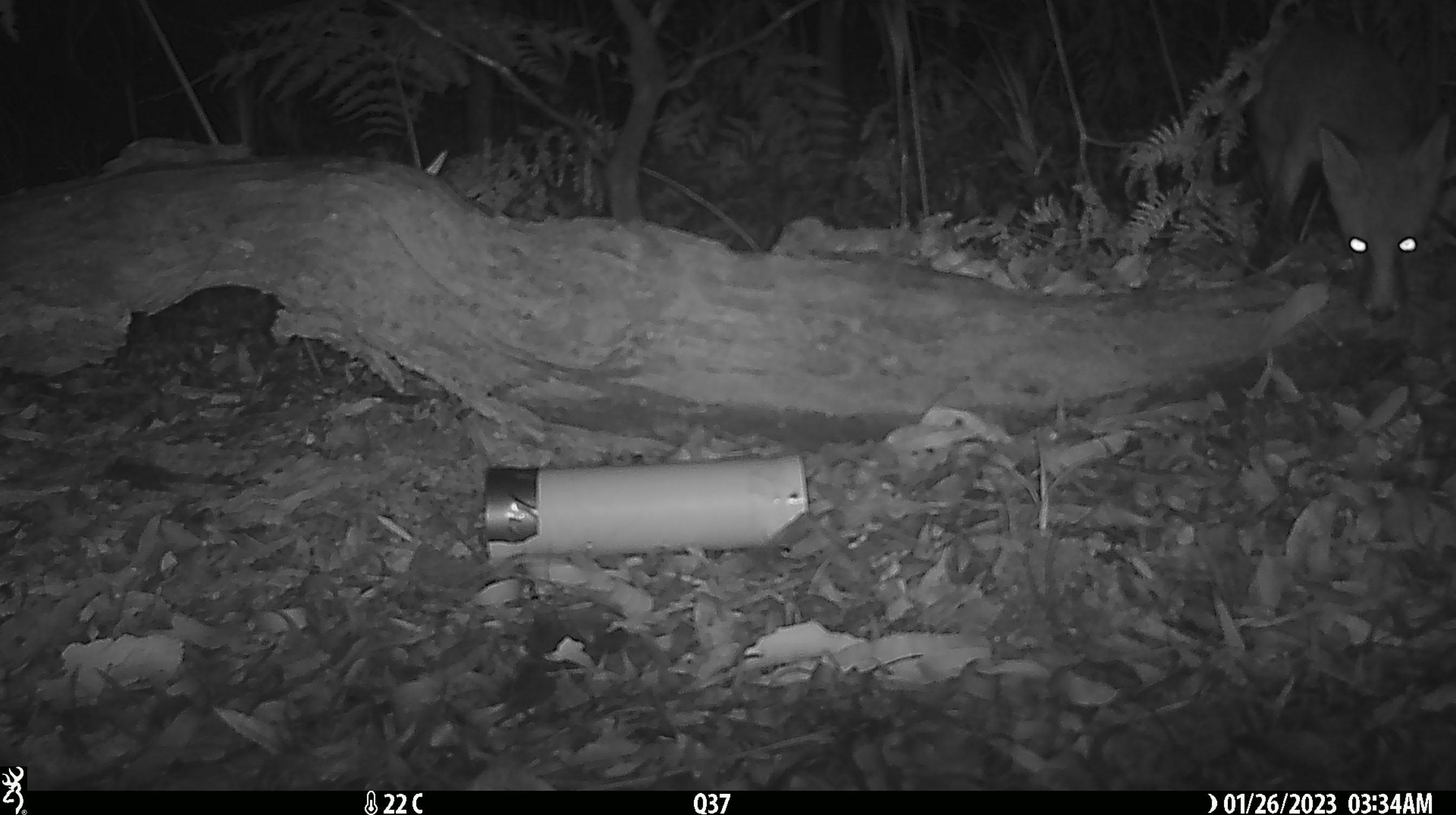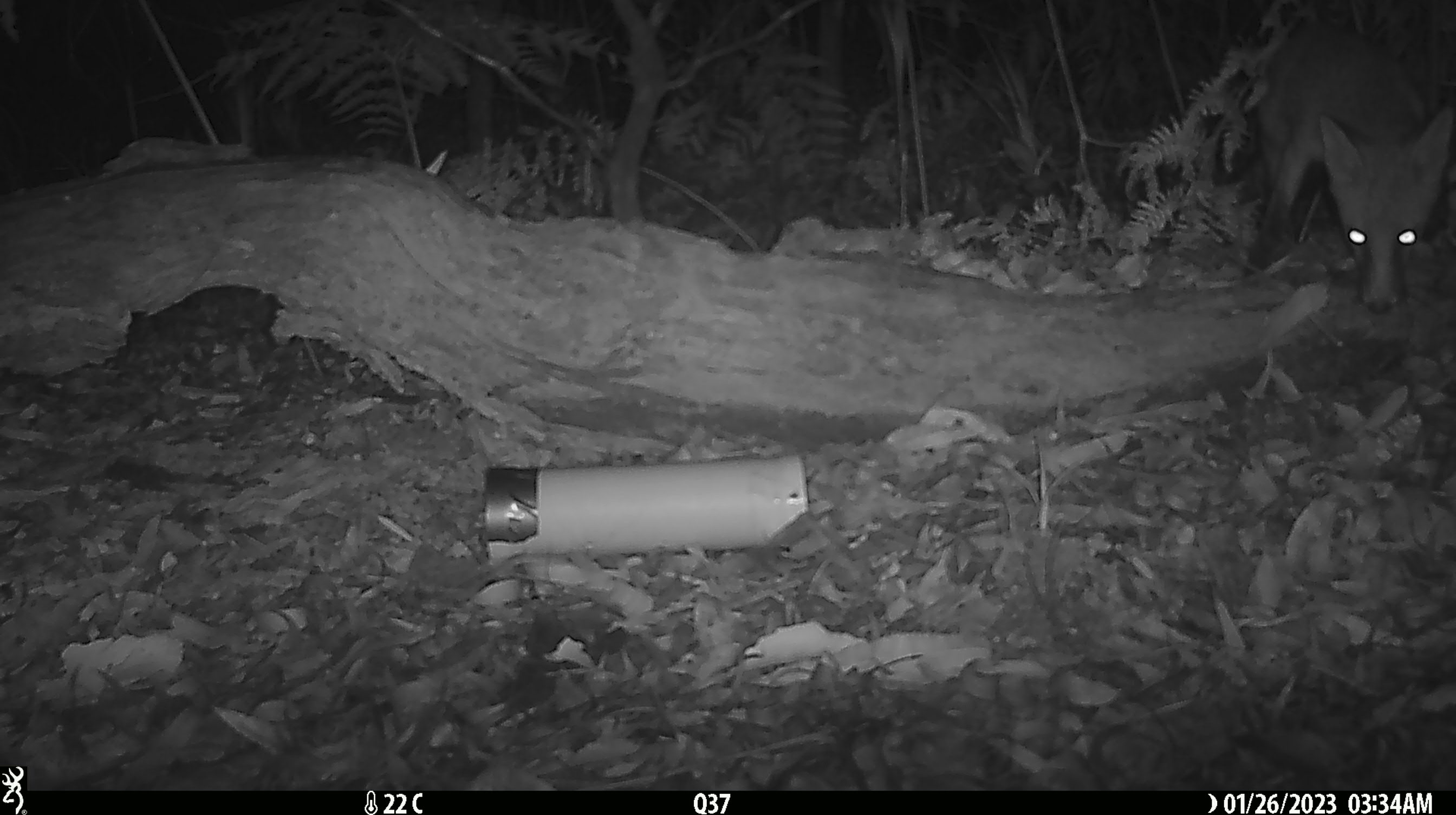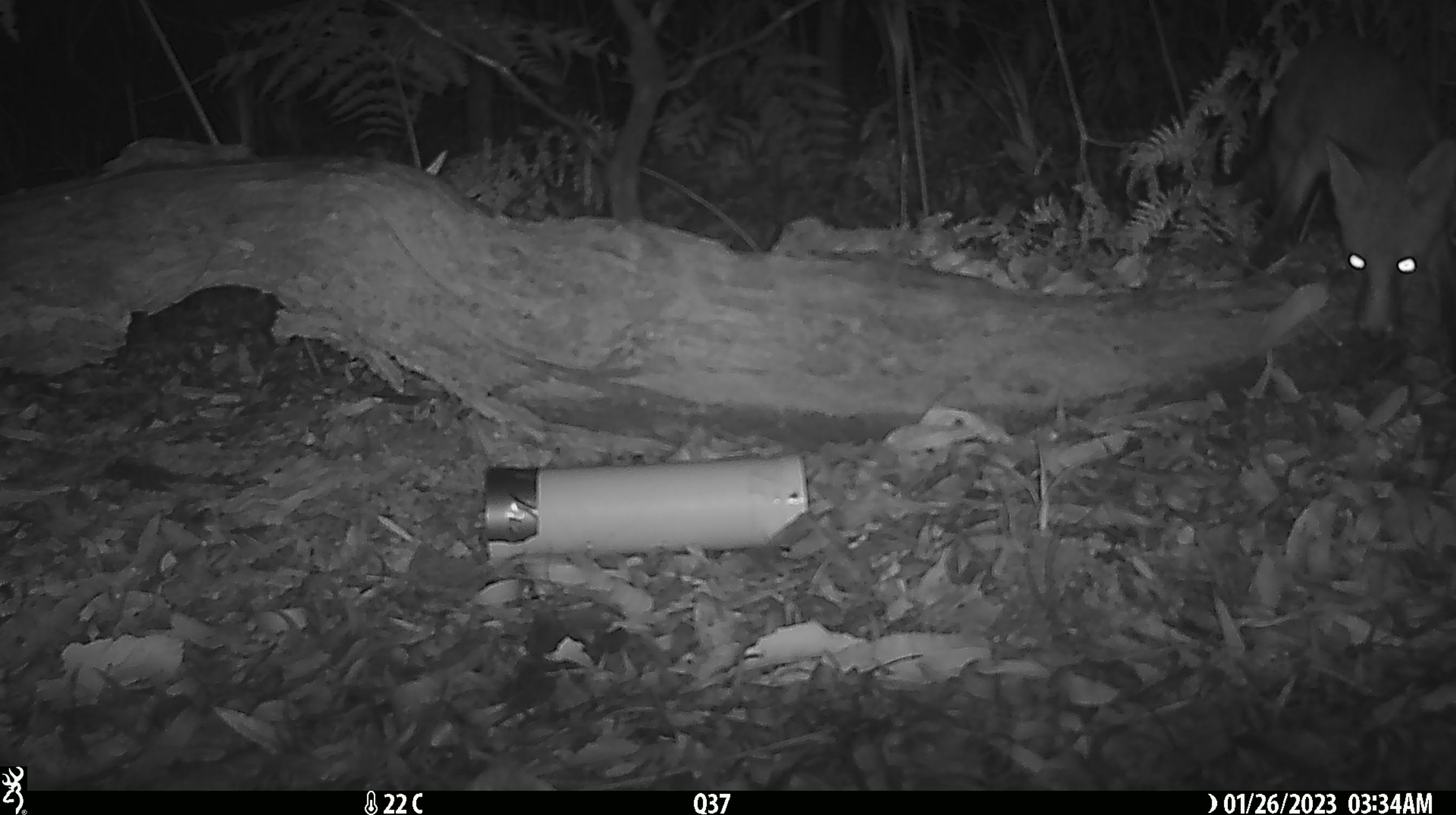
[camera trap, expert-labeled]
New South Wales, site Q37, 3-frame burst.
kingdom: Animalia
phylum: Chordata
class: Mammalia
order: Carnivora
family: Canidae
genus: Vulpes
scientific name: Vulpes vulpes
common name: red fox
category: fox